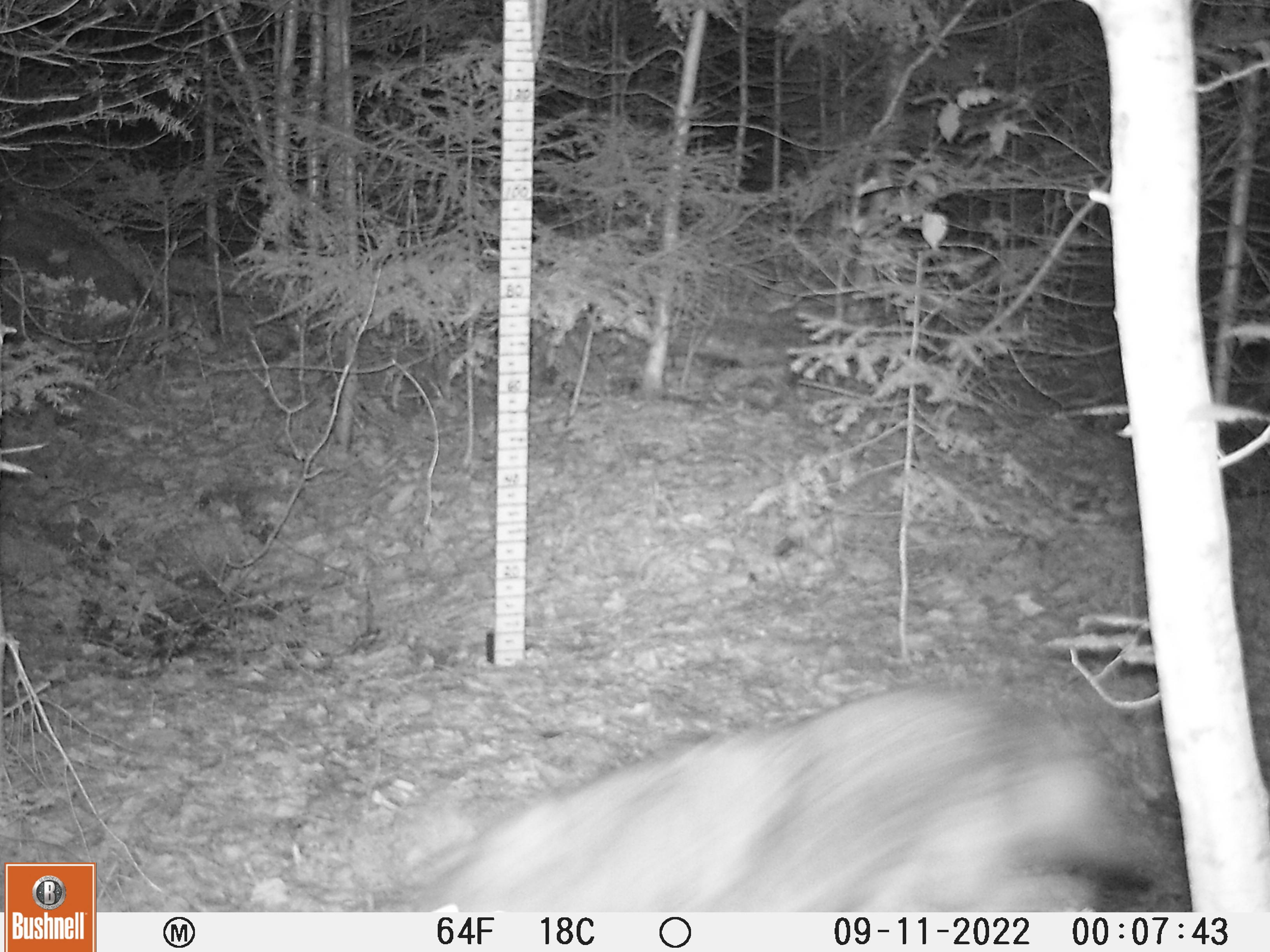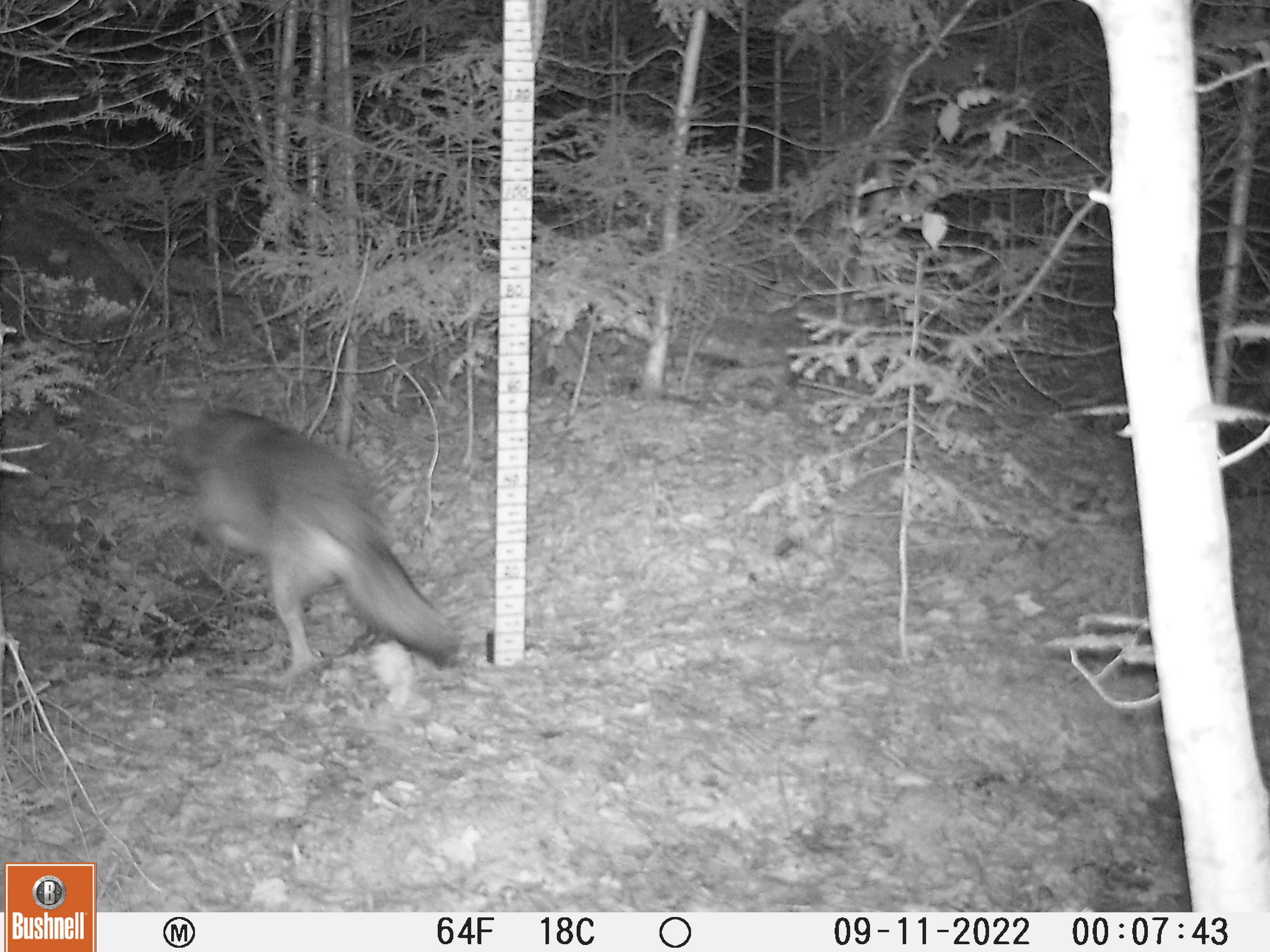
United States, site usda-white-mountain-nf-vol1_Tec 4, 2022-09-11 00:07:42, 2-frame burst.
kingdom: Animalia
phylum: Chordata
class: Mammalia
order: Carnivora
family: Canidae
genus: Canis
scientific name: Canis latrans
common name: coyote